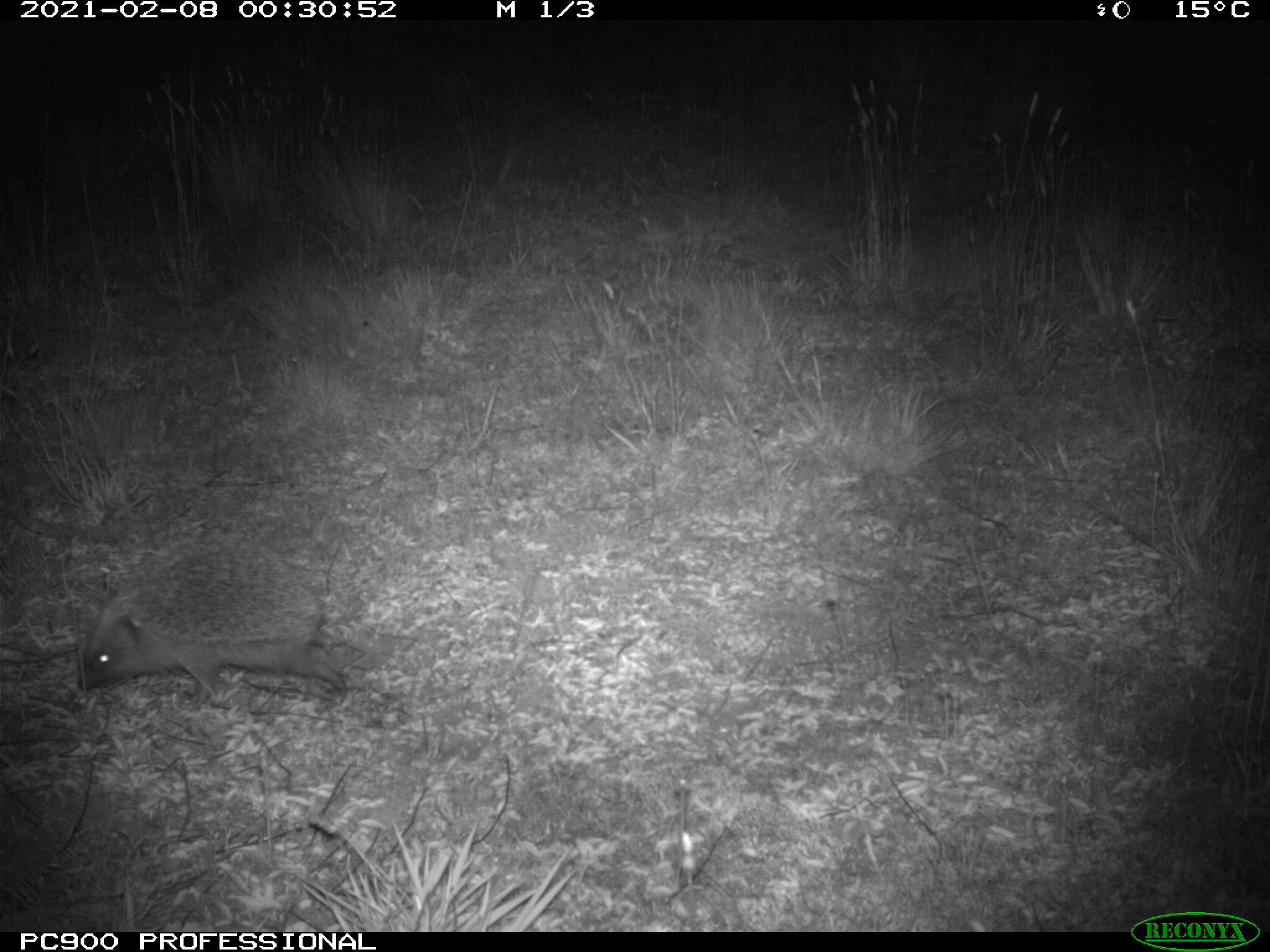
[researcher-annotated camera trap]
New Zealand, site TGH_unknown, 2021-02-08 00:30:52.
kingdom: Animalia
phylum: Chordata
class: Mammalia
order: Eulipotyphla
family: Erinaceidae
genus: Erinaceus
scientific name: Erinaceus europaeus europaeus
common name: european hedgehog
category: hedgehog